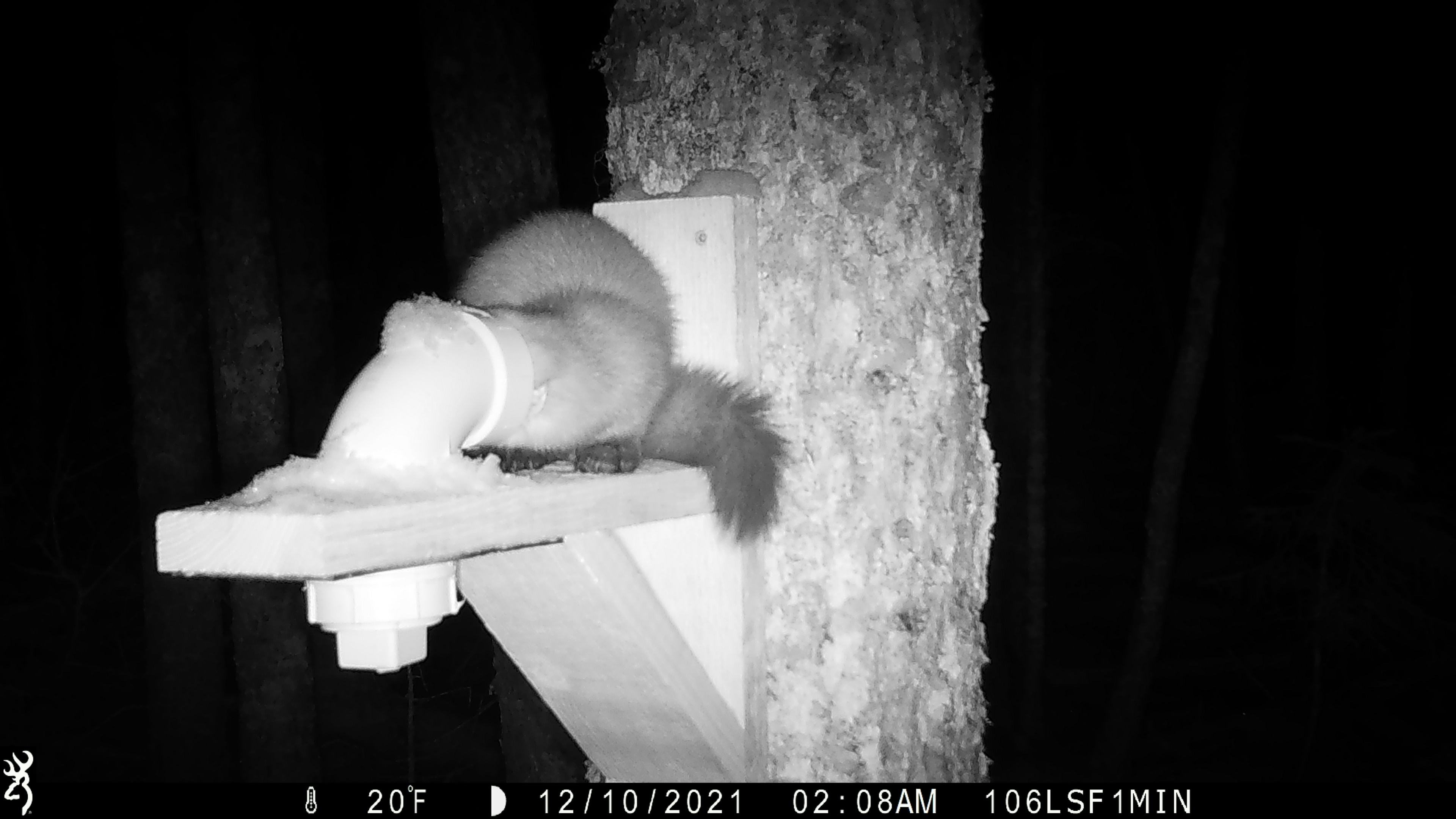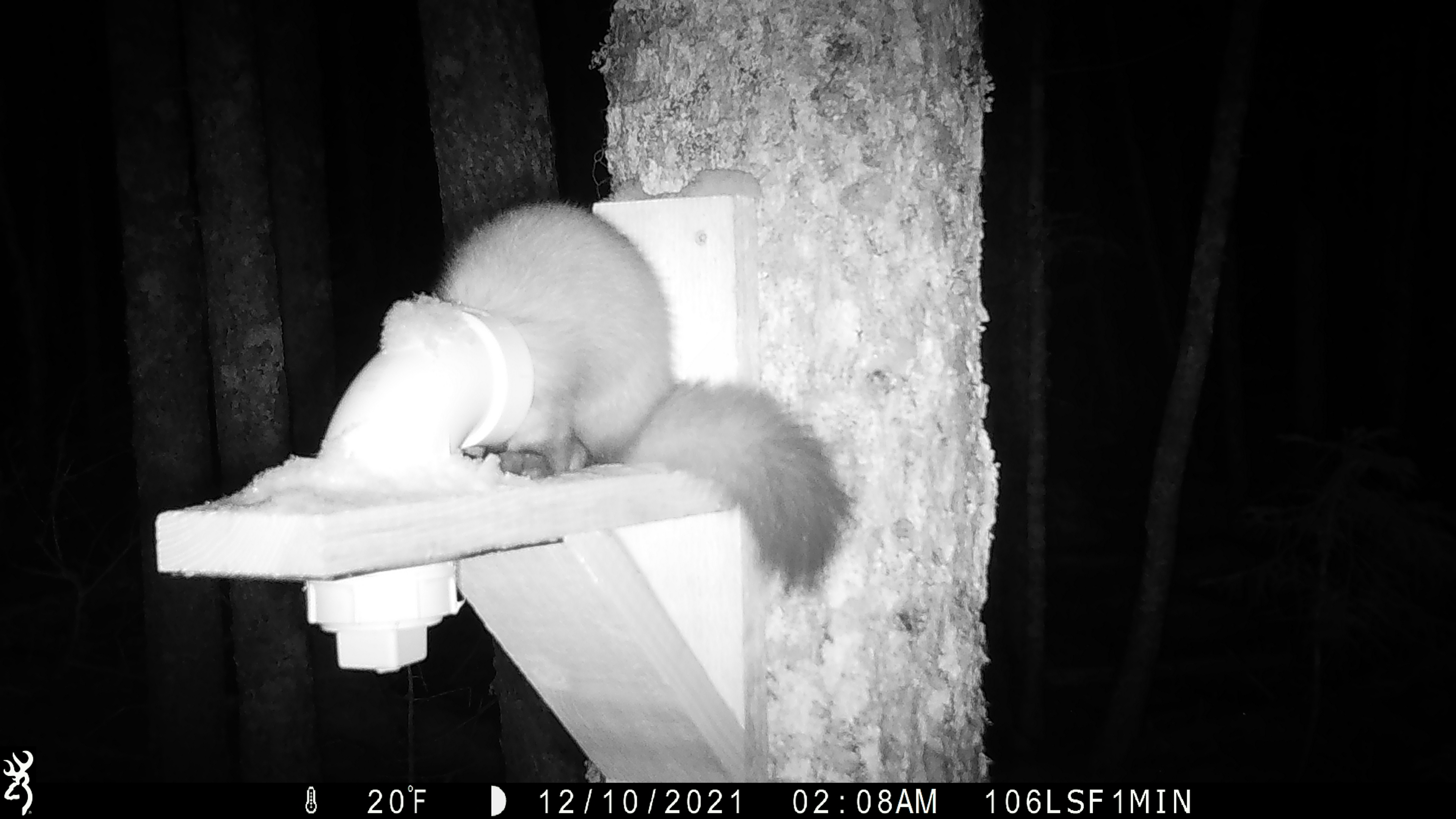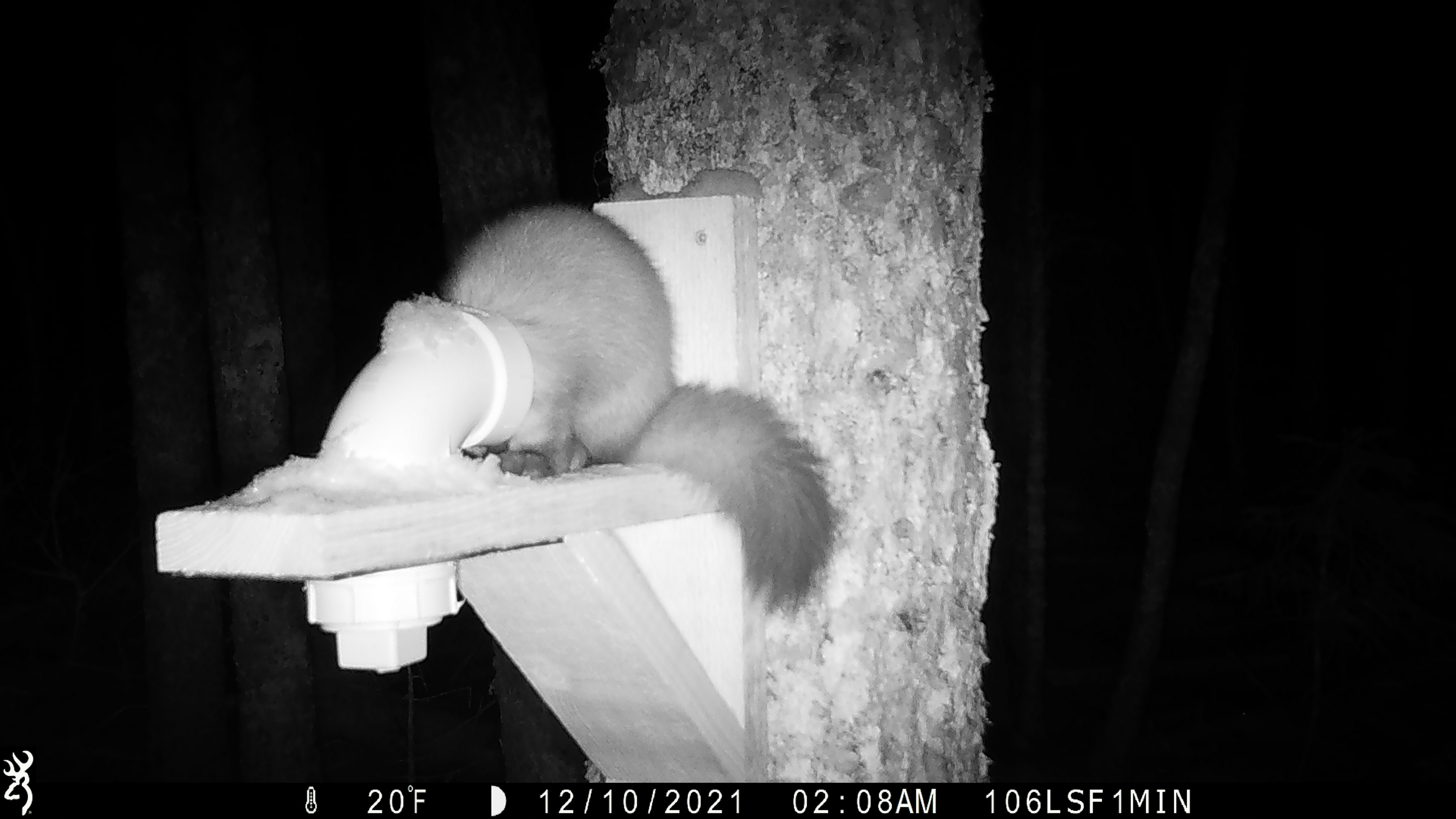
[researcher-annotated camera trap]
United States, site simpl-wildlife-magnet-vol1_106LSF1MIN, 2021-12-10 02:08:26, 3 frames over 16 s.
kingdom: Animalia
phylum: Chordata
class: Mammalia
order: Carnivora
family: Mustelidae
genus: Martes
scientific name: Martes americana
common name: american marten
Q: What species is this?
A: American marten (Martes americana).